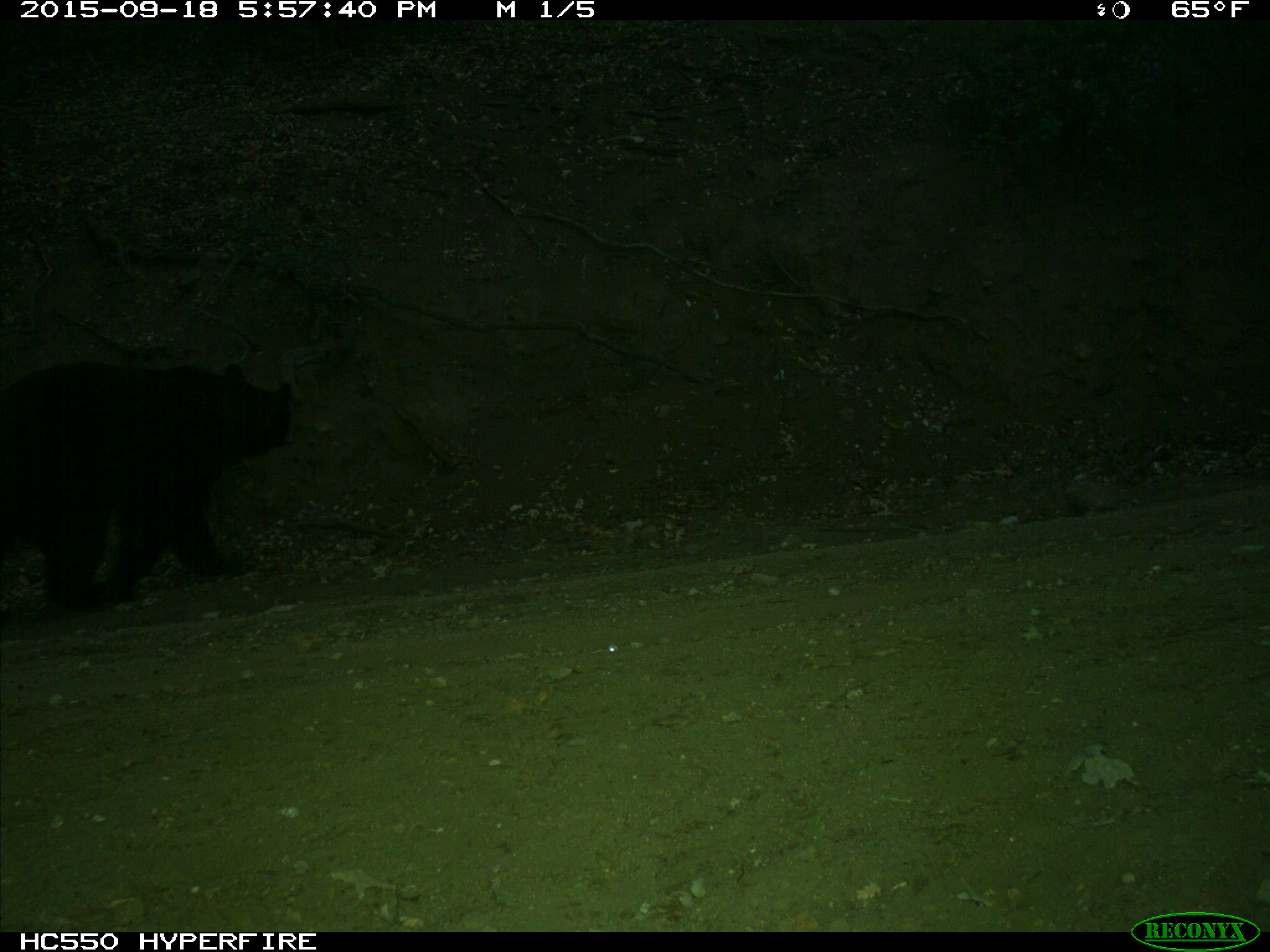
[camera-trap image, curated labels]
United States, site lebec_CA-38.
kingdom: Animalia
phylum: Chordata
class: Mammalia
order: Carnivora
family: Ursidae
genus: Ursus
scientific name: Ursus americanus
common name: american black bear